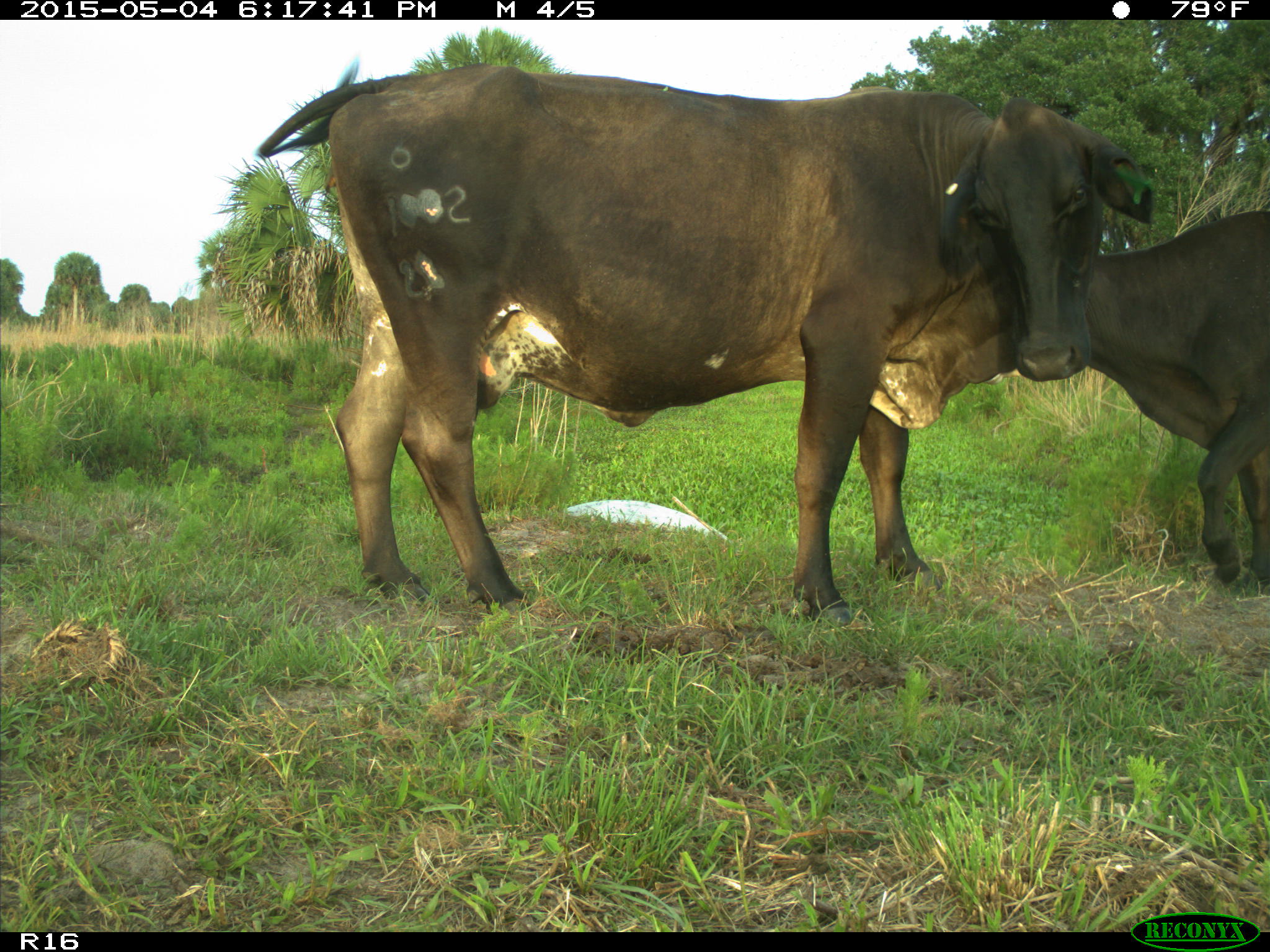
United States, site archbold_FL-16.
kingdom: Animalia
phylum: Chordata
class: Mammalia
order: Artiodactyla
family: Bovidae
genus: Bos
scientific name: Bos taurus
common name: domestic cow